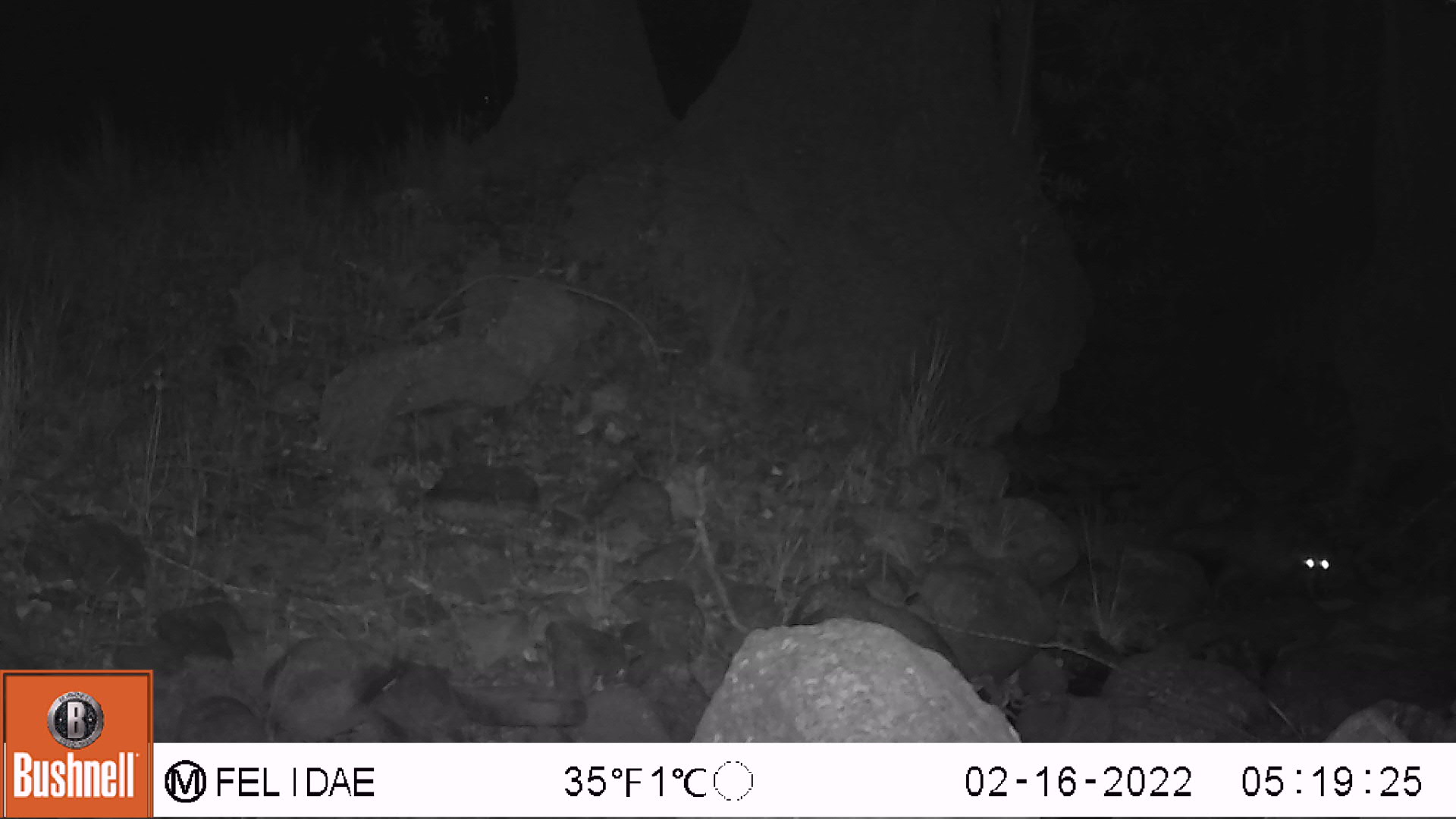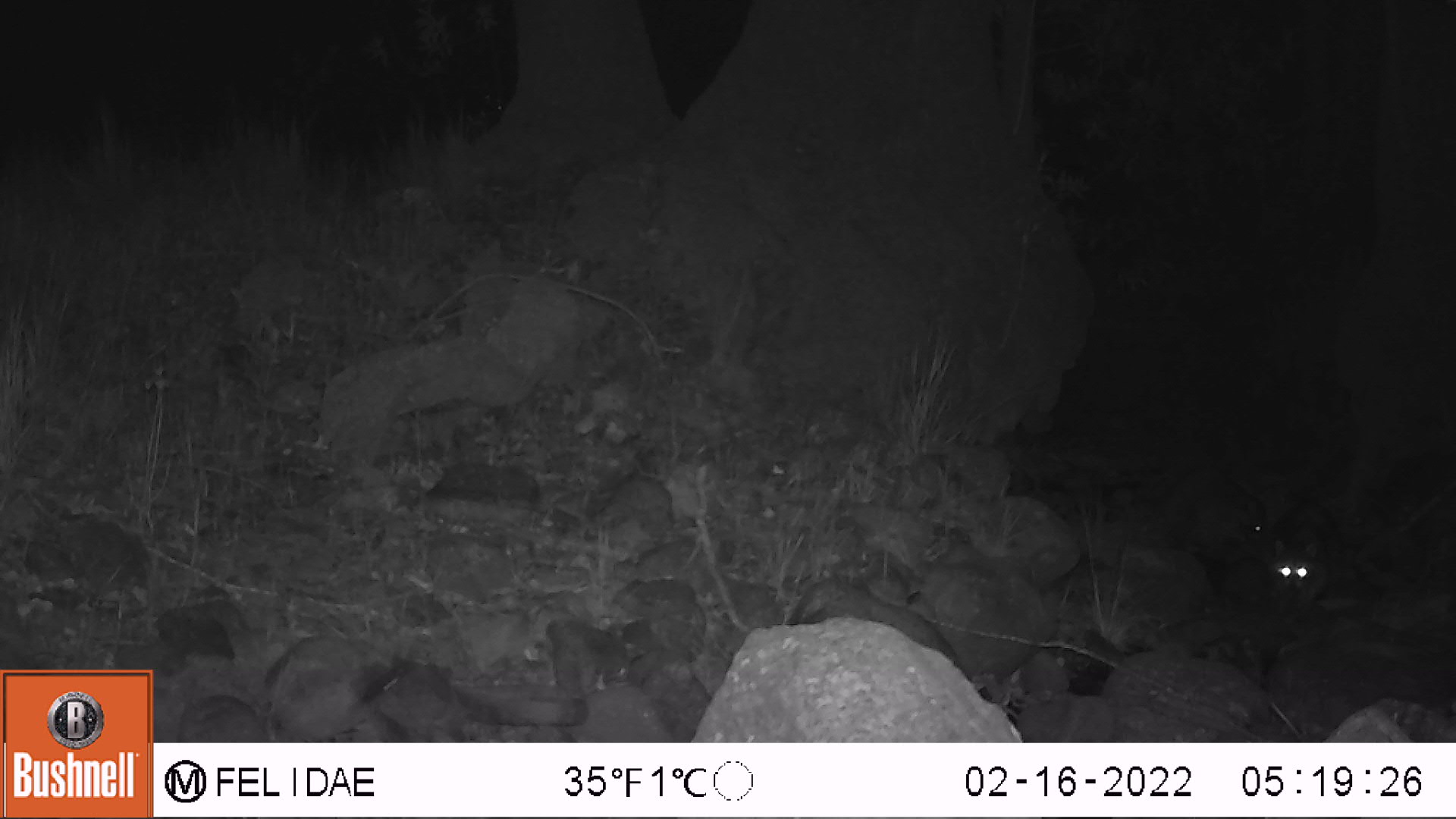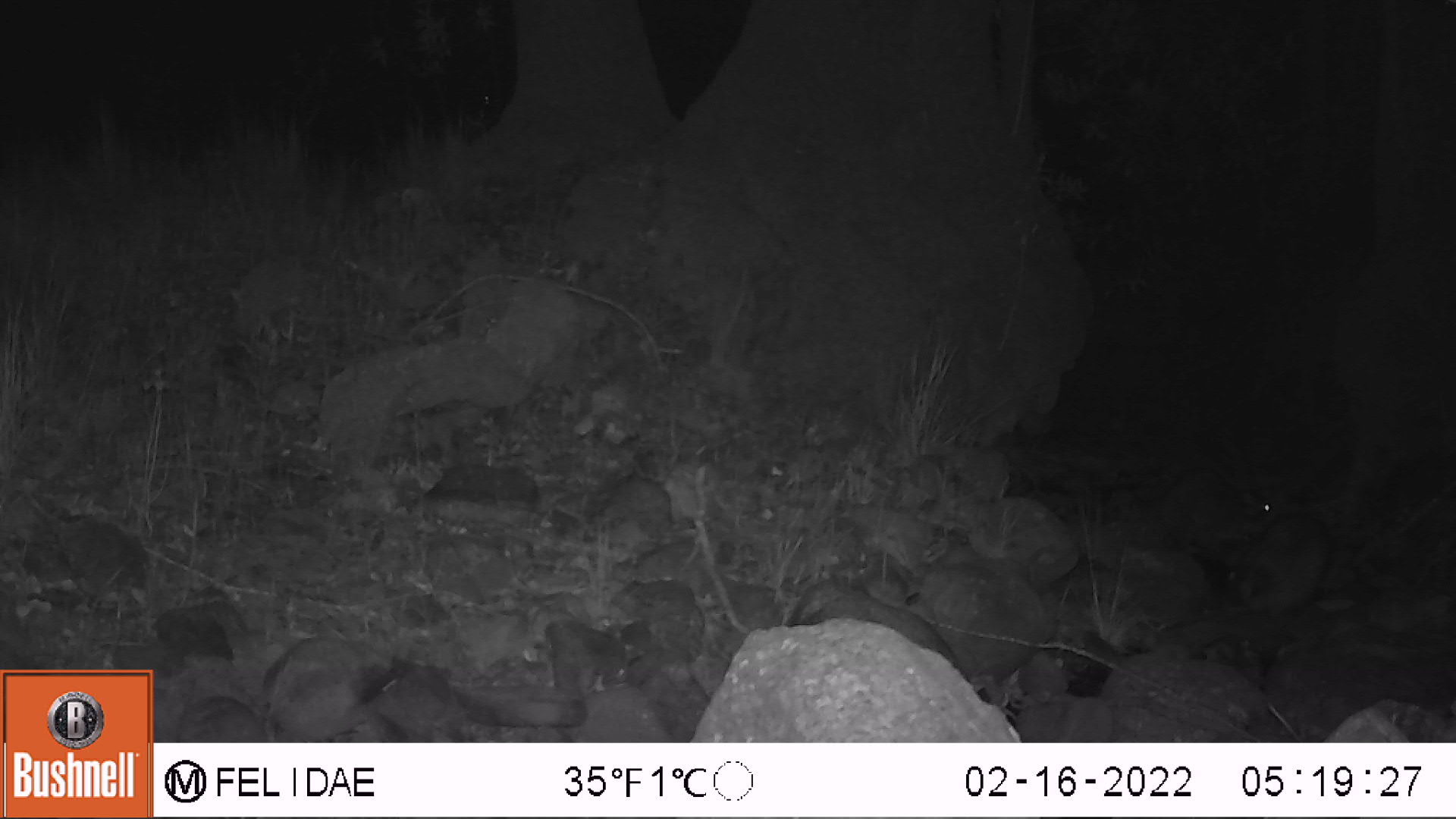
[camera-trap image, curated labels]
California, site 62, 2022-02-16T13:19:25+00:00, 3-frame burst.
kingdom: Animalia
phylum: Chordata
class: Mammalia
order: Carnivora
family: Procyonidae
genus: Procyon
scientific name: Procyon lotor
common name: raccoon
Raccoon (Procyon lotor).